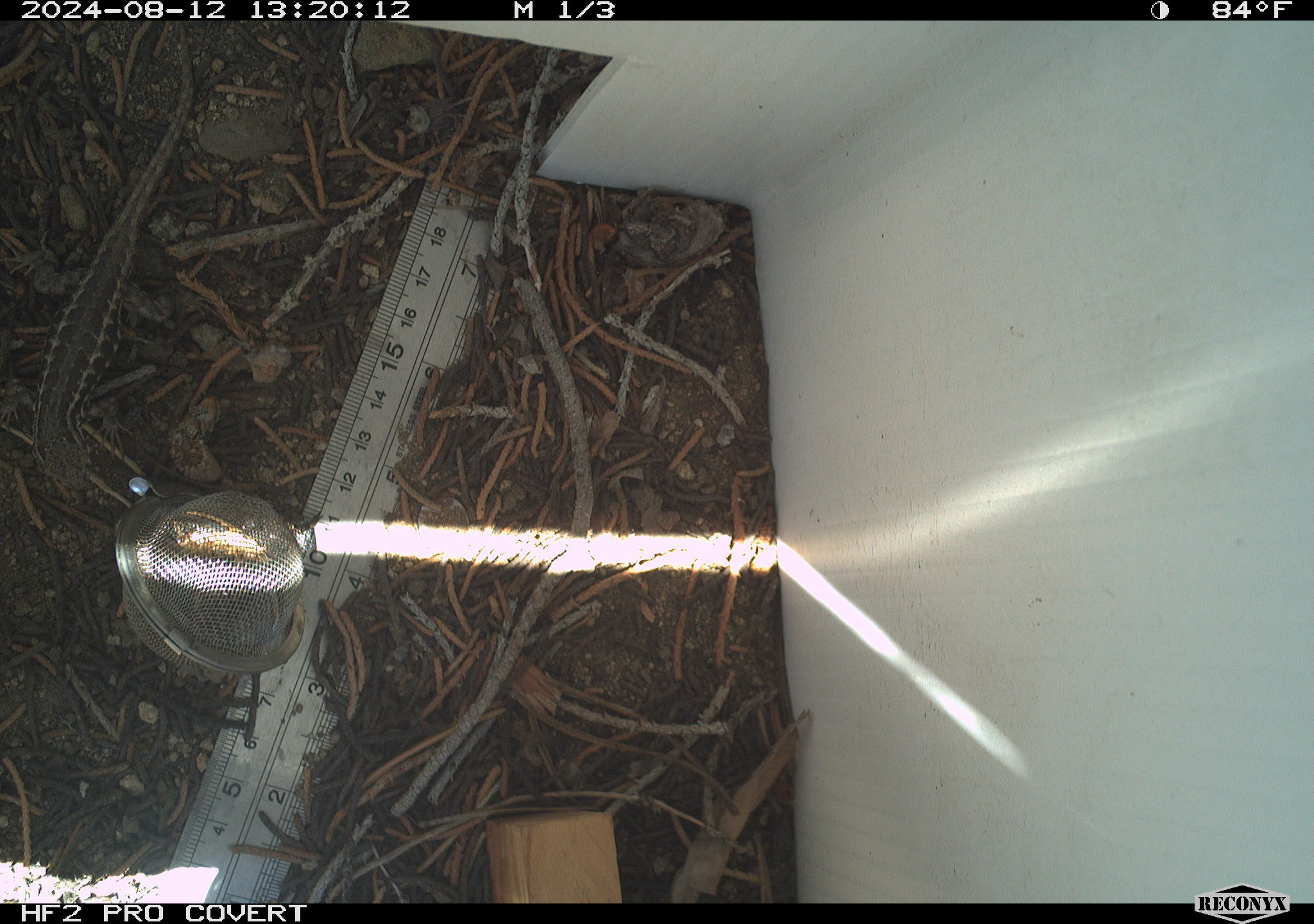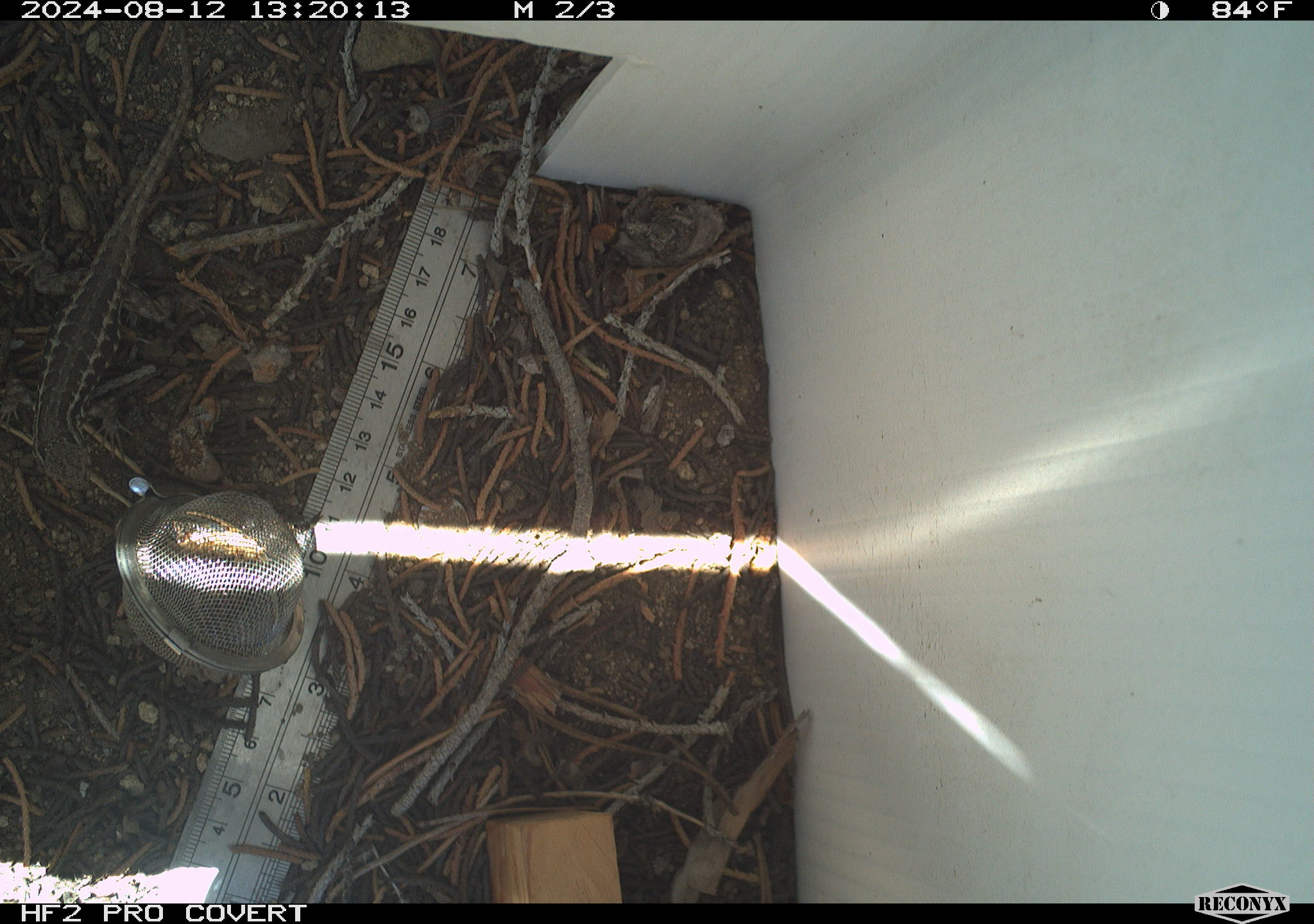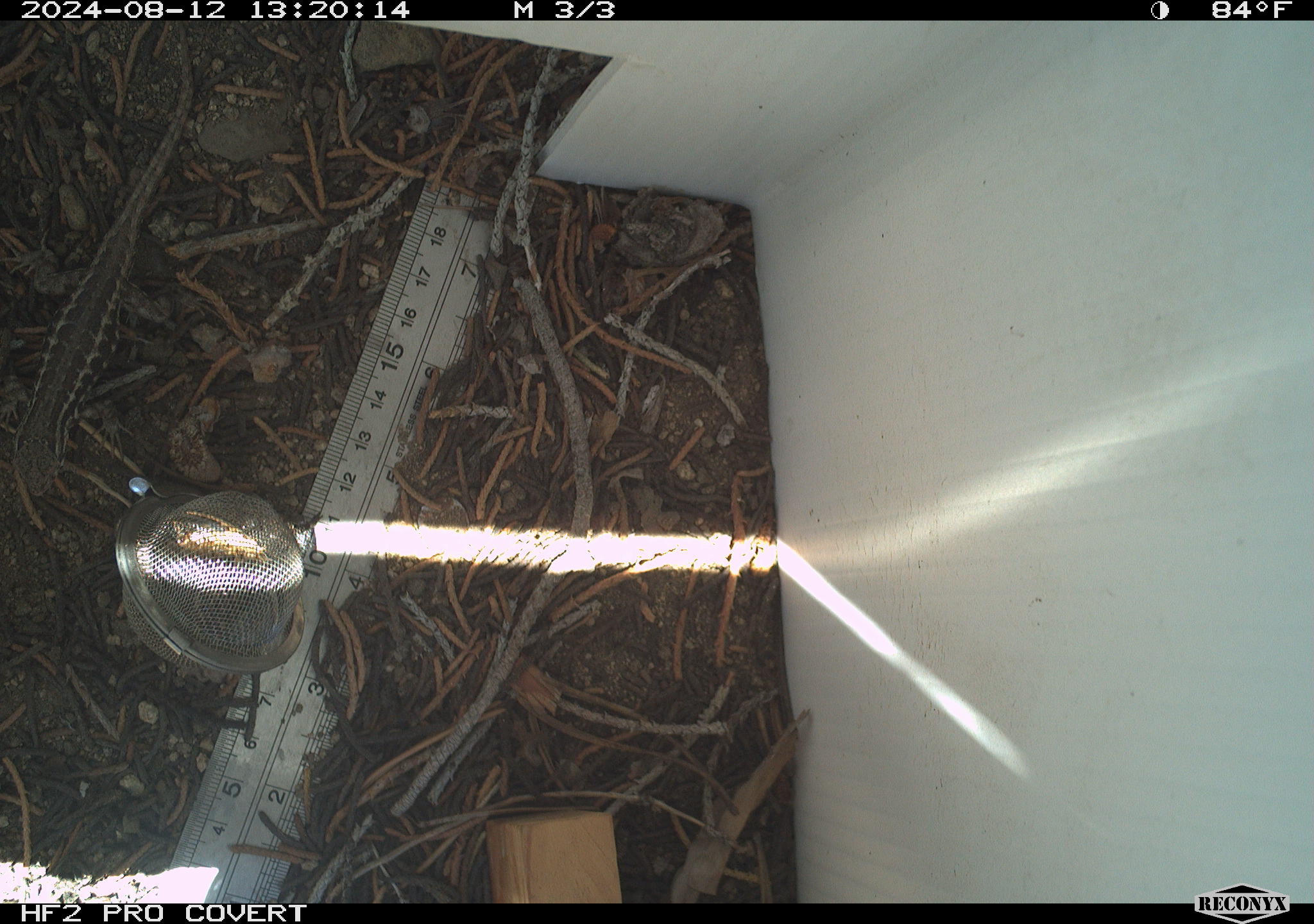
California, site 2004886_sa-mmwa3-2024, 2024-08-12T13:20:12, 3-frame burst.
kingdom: Animalia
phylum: Chordata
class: Reptilia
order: Squamata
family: Phrynosomatidae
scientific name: Phrynosomatidae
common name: phrynosomatid lizards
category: phrynosomatidae family